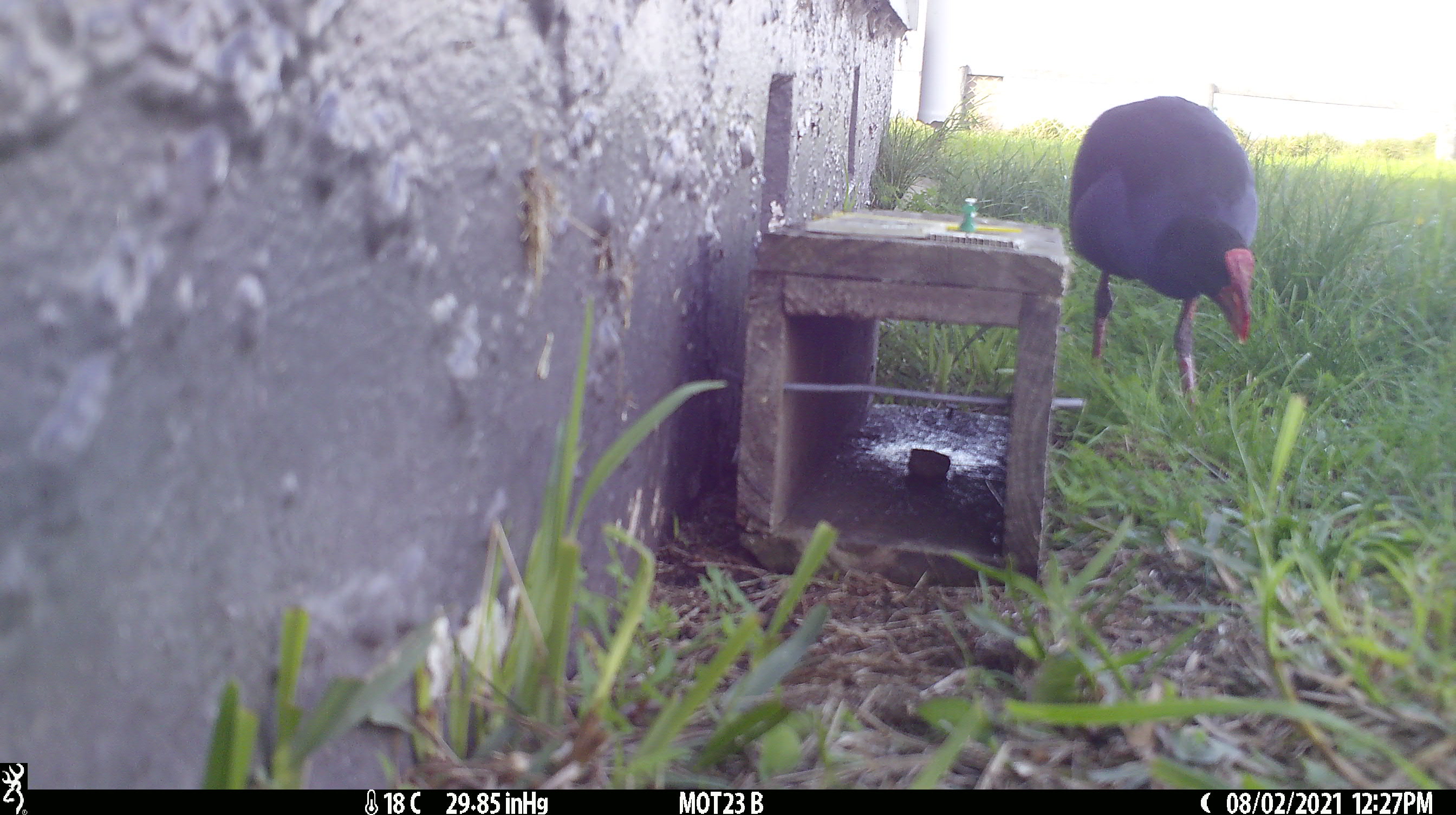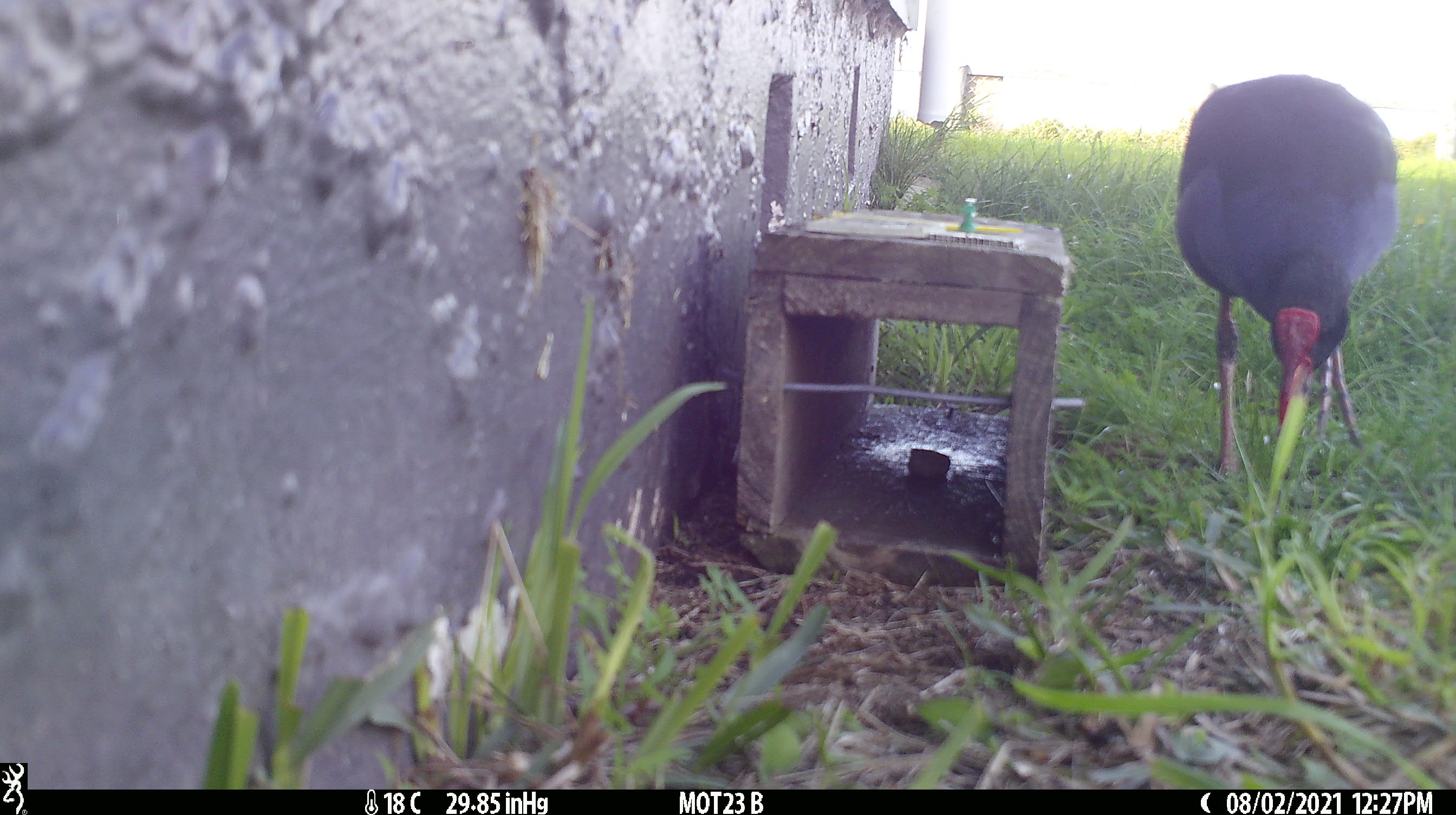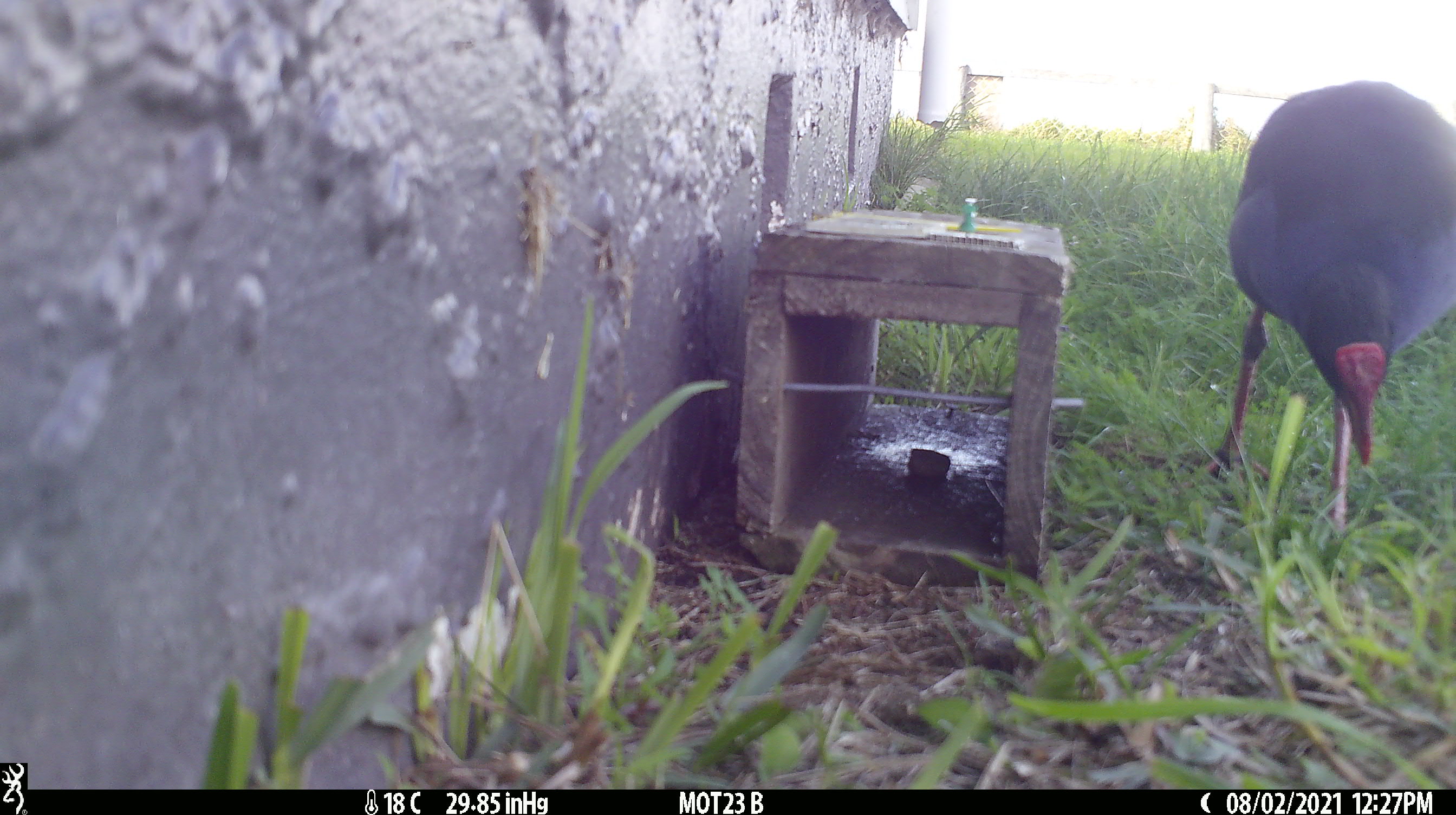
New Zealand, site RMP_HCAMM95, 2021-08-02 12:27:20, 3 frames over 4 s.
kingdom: Animalia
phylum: Chordata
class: Aves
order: Gruiformes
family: Rallidae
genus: Porphyrio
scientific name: Porphyrio melanotus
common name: australasian swamphen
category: pukeko